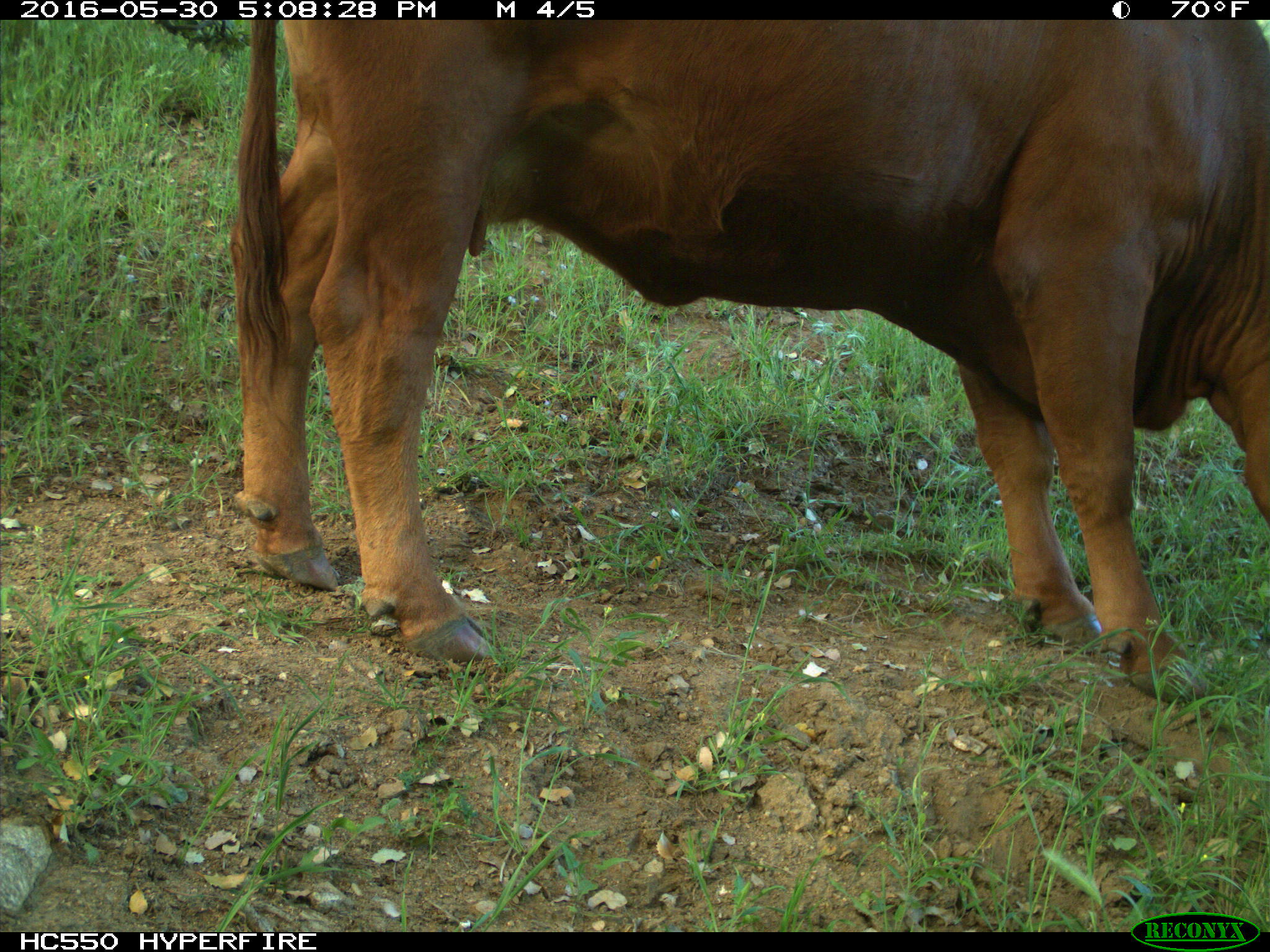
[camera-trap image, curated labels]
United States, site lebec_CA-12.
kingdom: Animalia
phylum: Chordata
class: Mammalia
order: Artiodactyla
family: Bovidae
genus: Bos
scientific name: Bos taurus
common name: domestic cow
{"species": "Bos taurus (domestic cow)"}